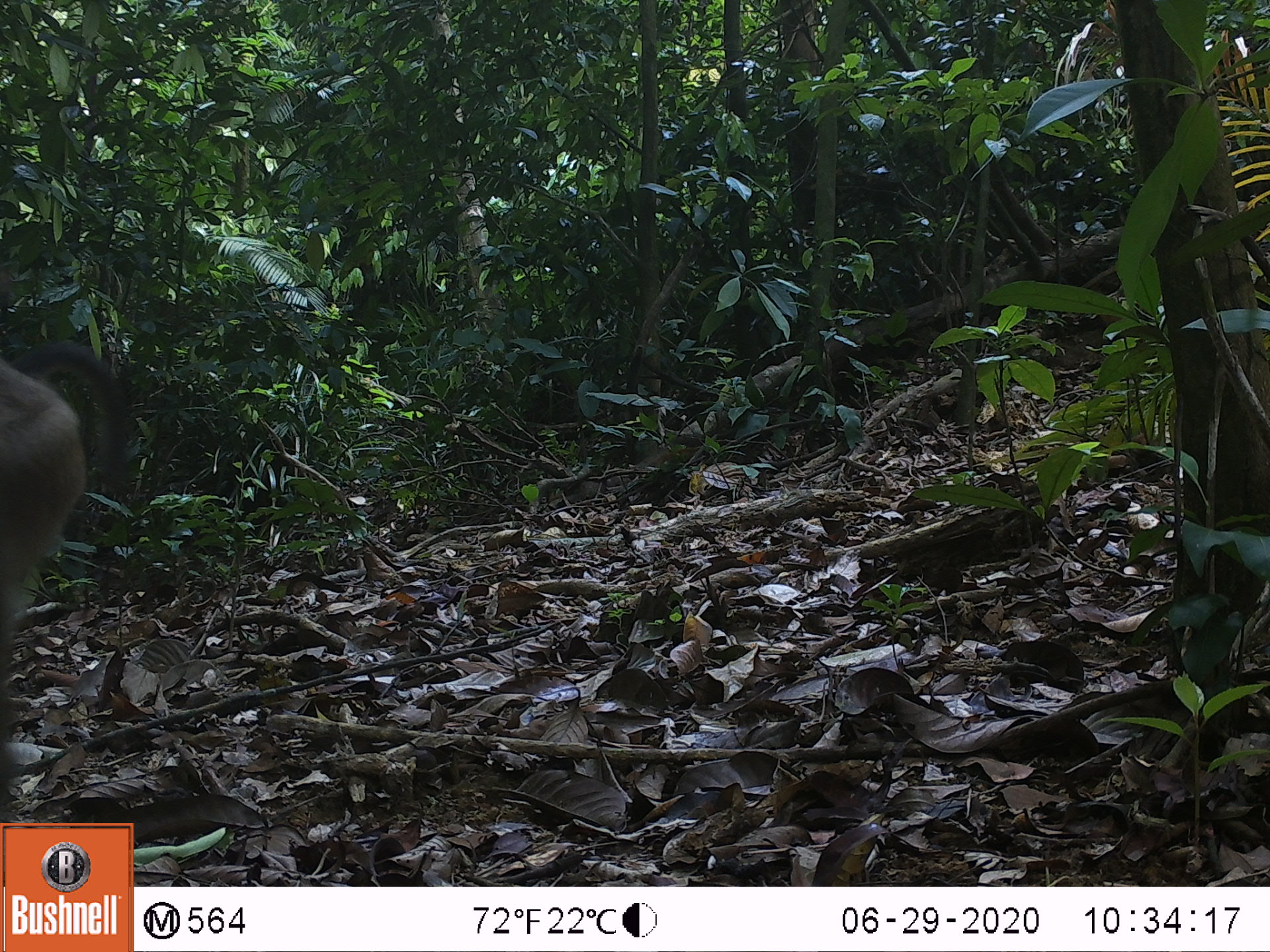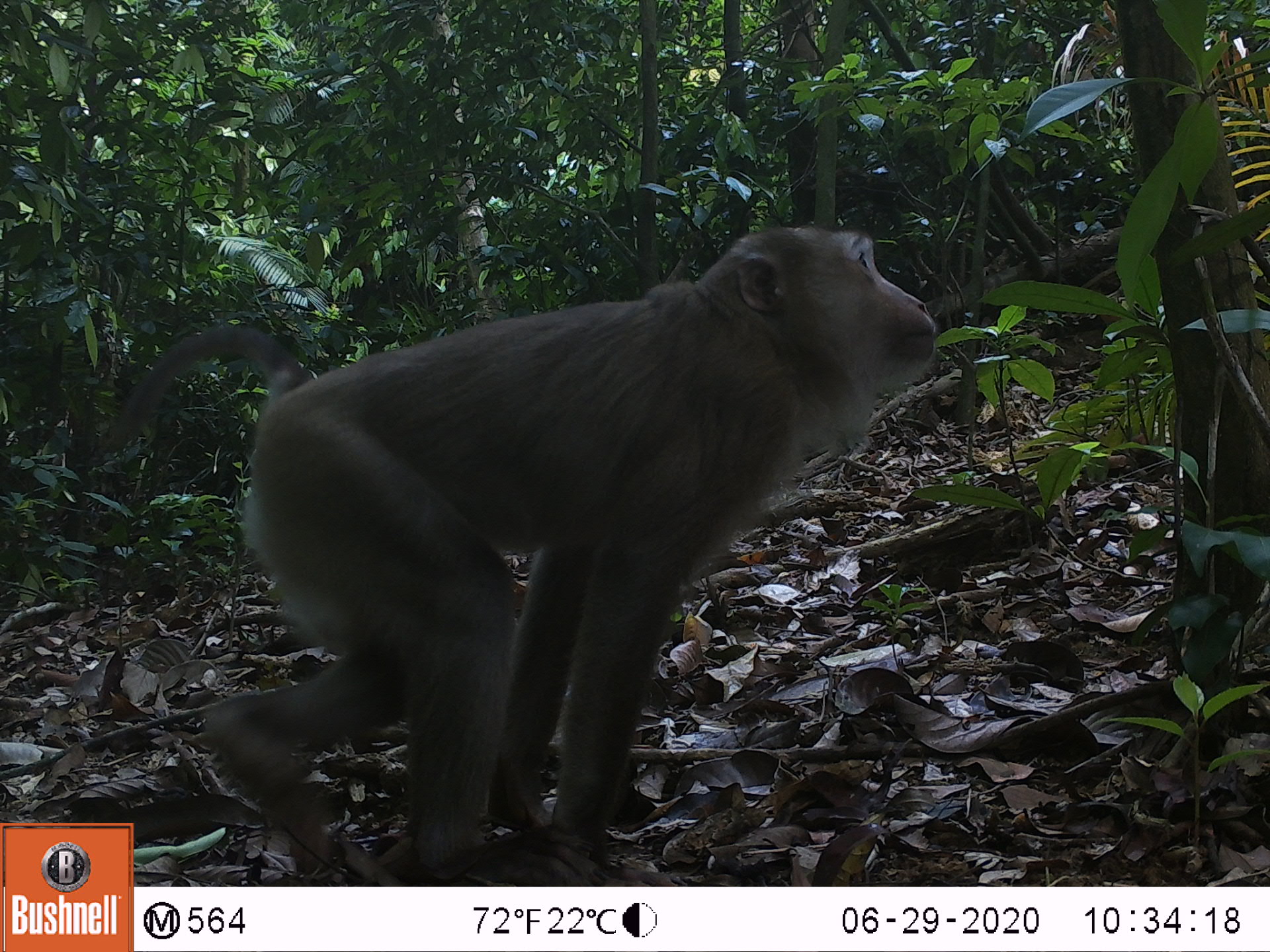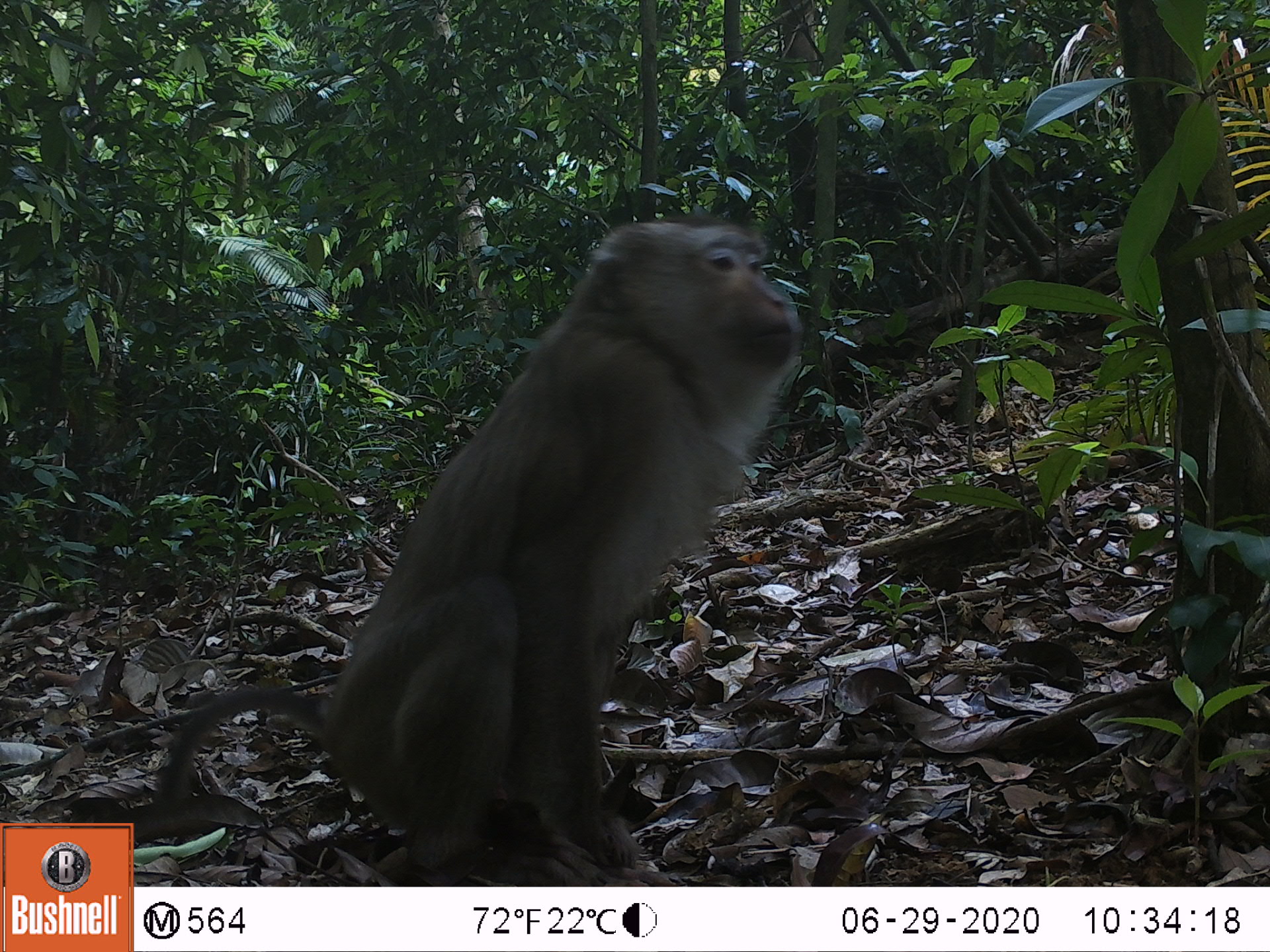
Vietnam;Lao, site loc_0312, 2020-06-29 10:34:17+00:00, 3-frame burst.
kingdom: Animalia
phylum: Chordata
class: Mammalia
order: Primates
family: Cercopithecidae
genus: Macaca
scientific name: Macaca nemestrina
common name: pig-tailed macaque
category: pig tailed macaque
Pig tailed macaque (pig-tailed macaque) (Macaca nemestrina). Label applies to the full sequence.